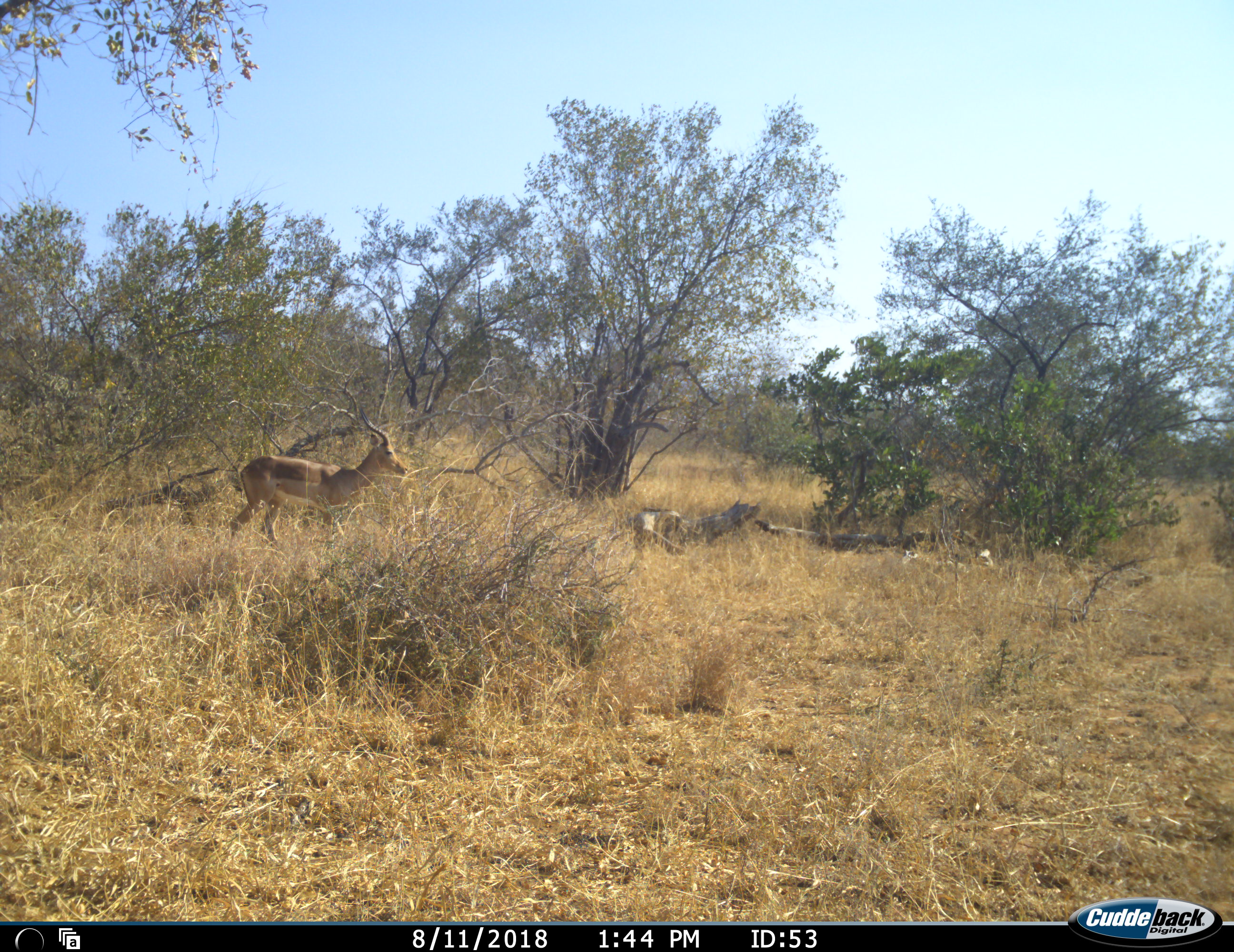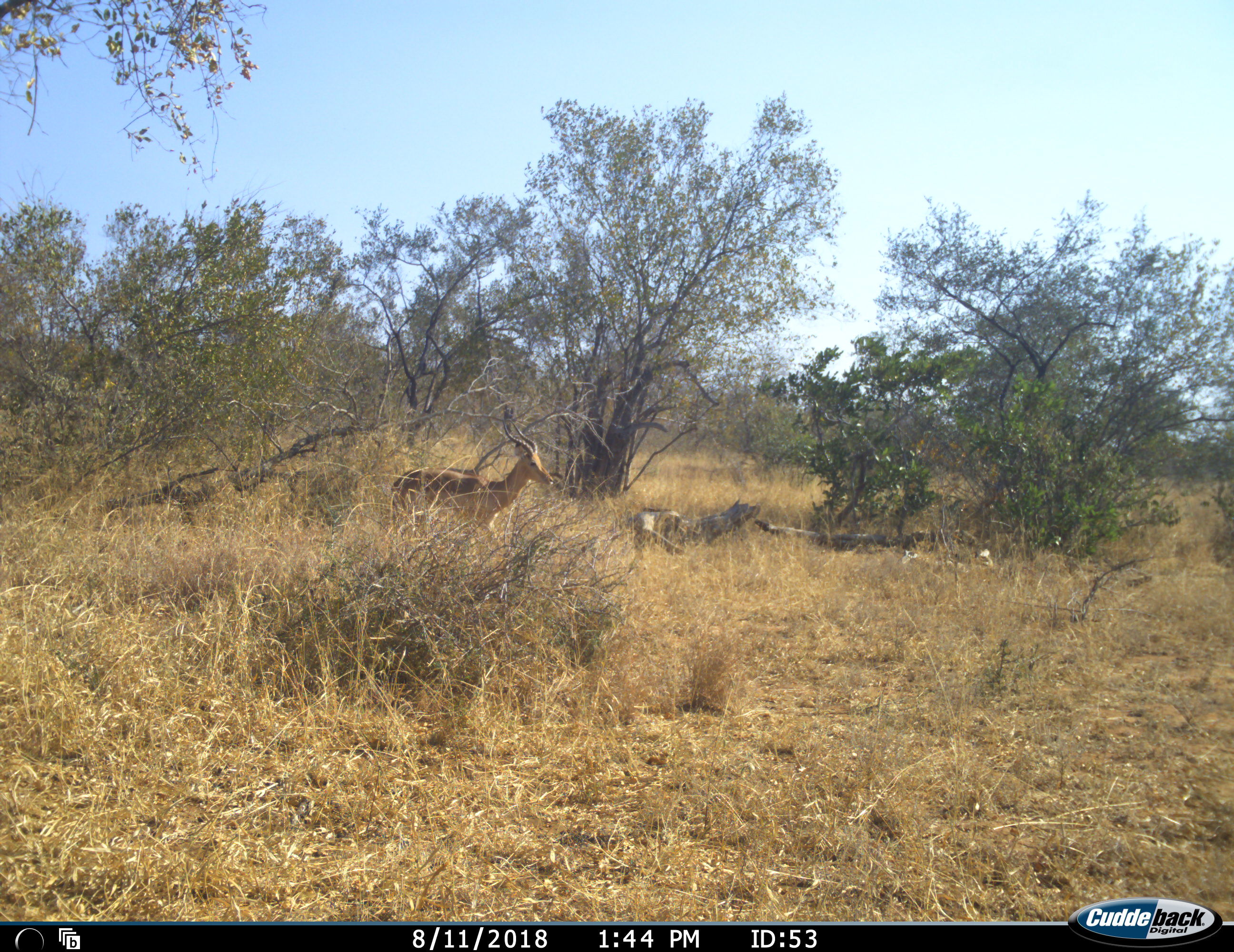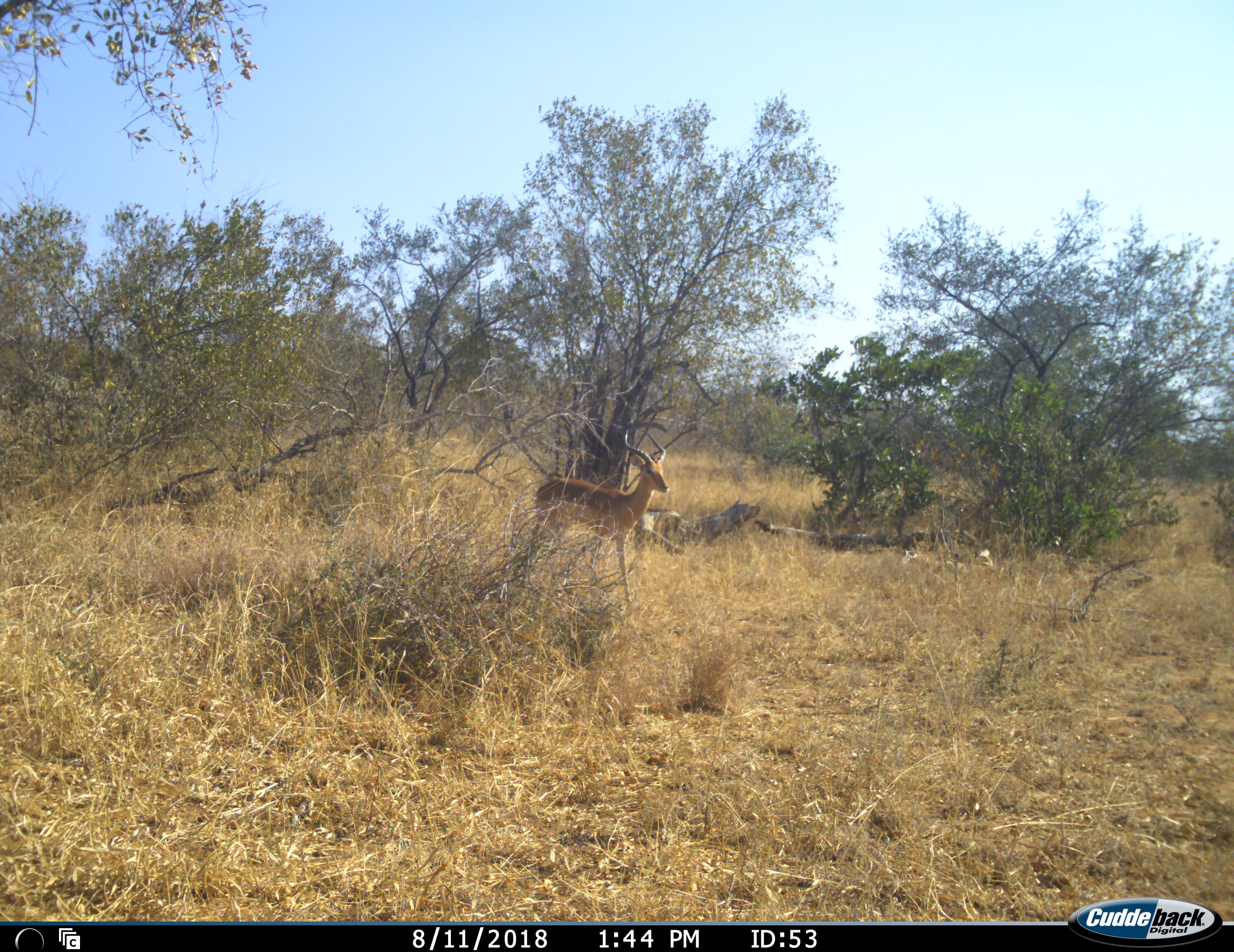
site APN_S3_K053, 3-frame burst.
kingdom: Animalia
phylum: Chordata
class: Mammalia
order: Artiodactyla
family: Bovidae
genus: Aepyceros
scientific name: Aepyceros melampus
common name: impala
Impala (Aepyceros melampus), count 1. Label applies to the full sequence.